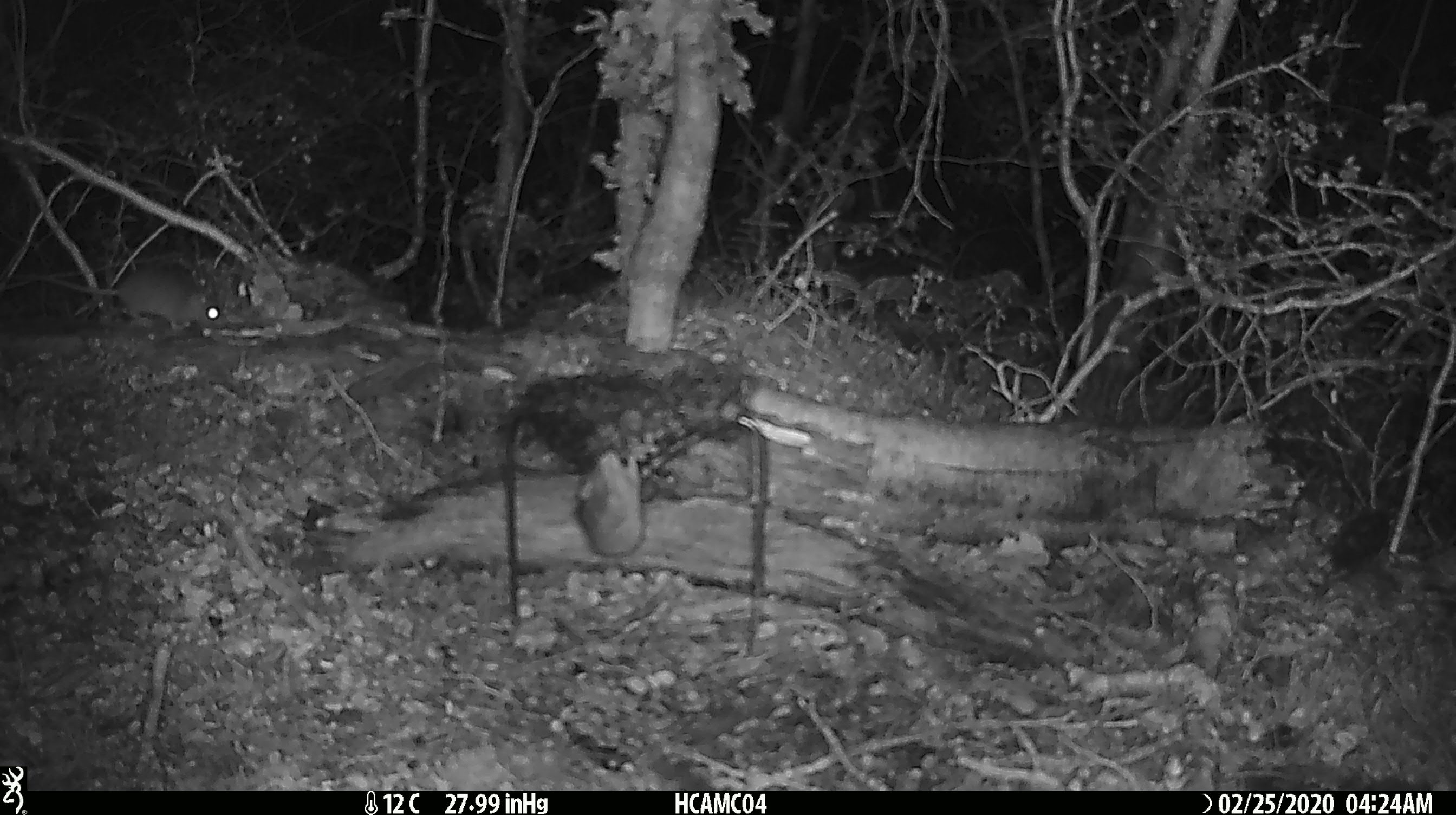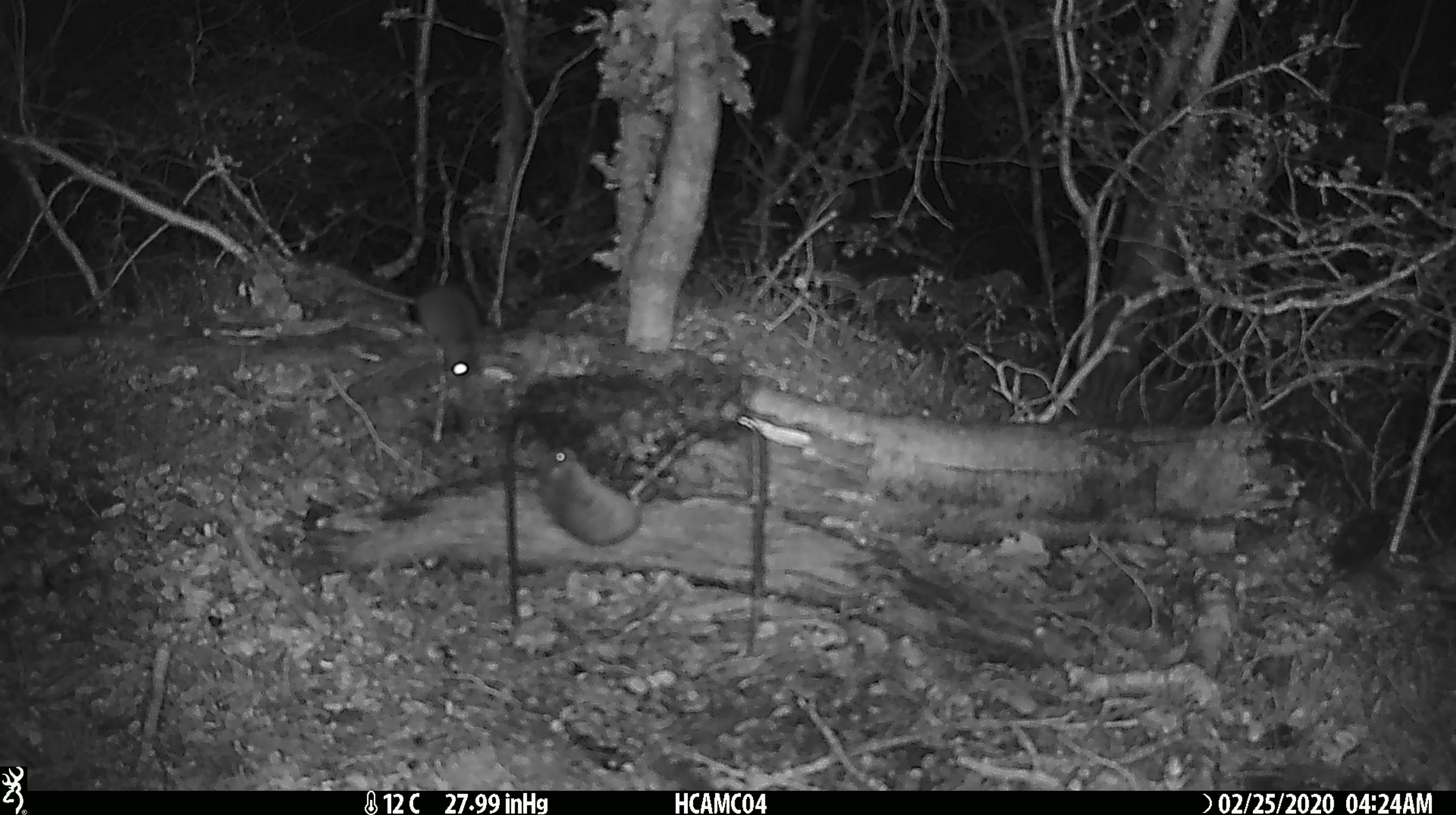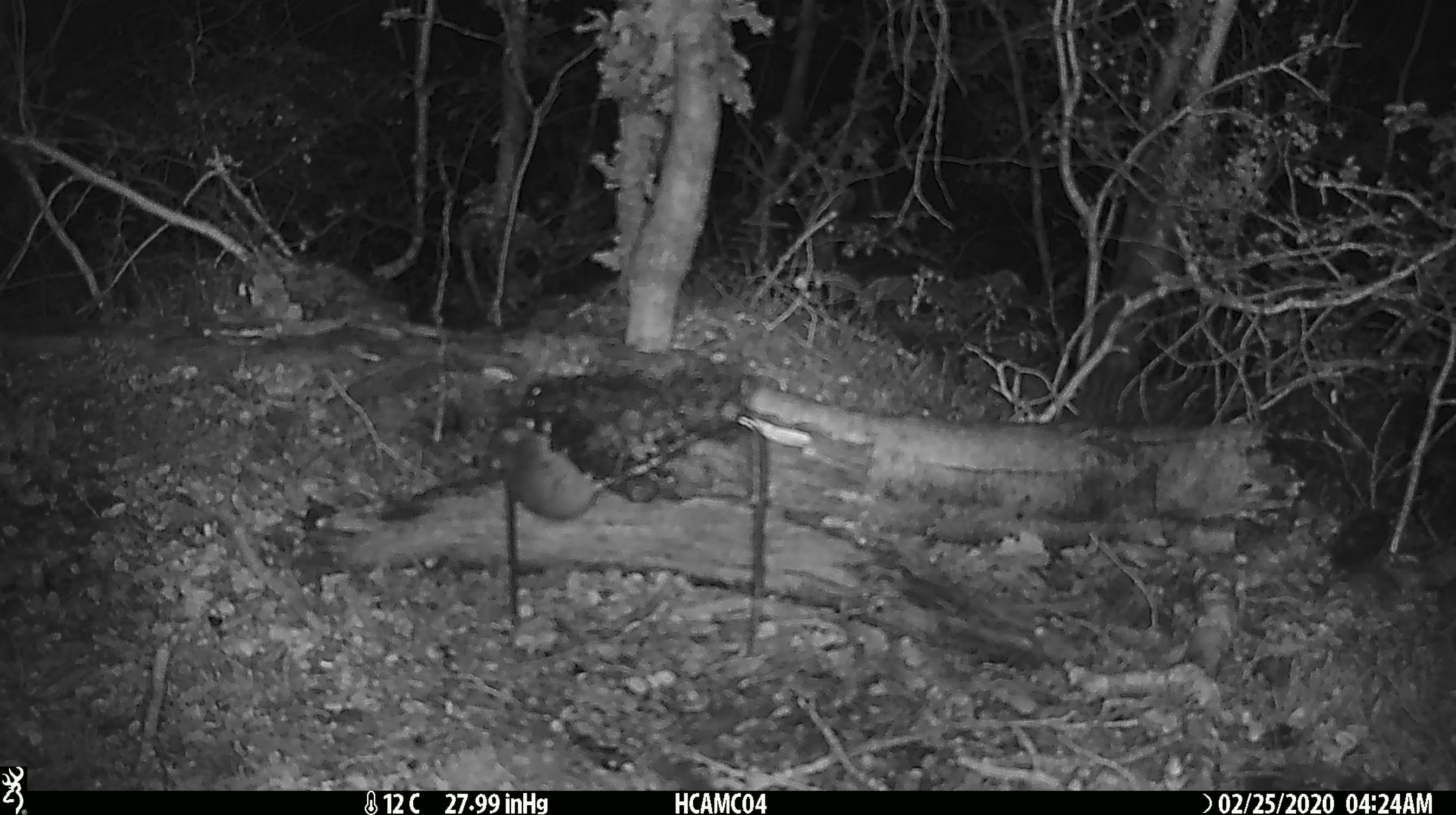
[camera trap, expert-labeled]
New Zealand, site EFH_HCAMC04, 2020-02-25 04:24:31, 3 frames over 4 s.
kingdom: Animalia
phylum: Chordata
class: Mammalia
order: Rodentia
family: Muridae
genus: Mus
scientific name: Mus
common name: mouse